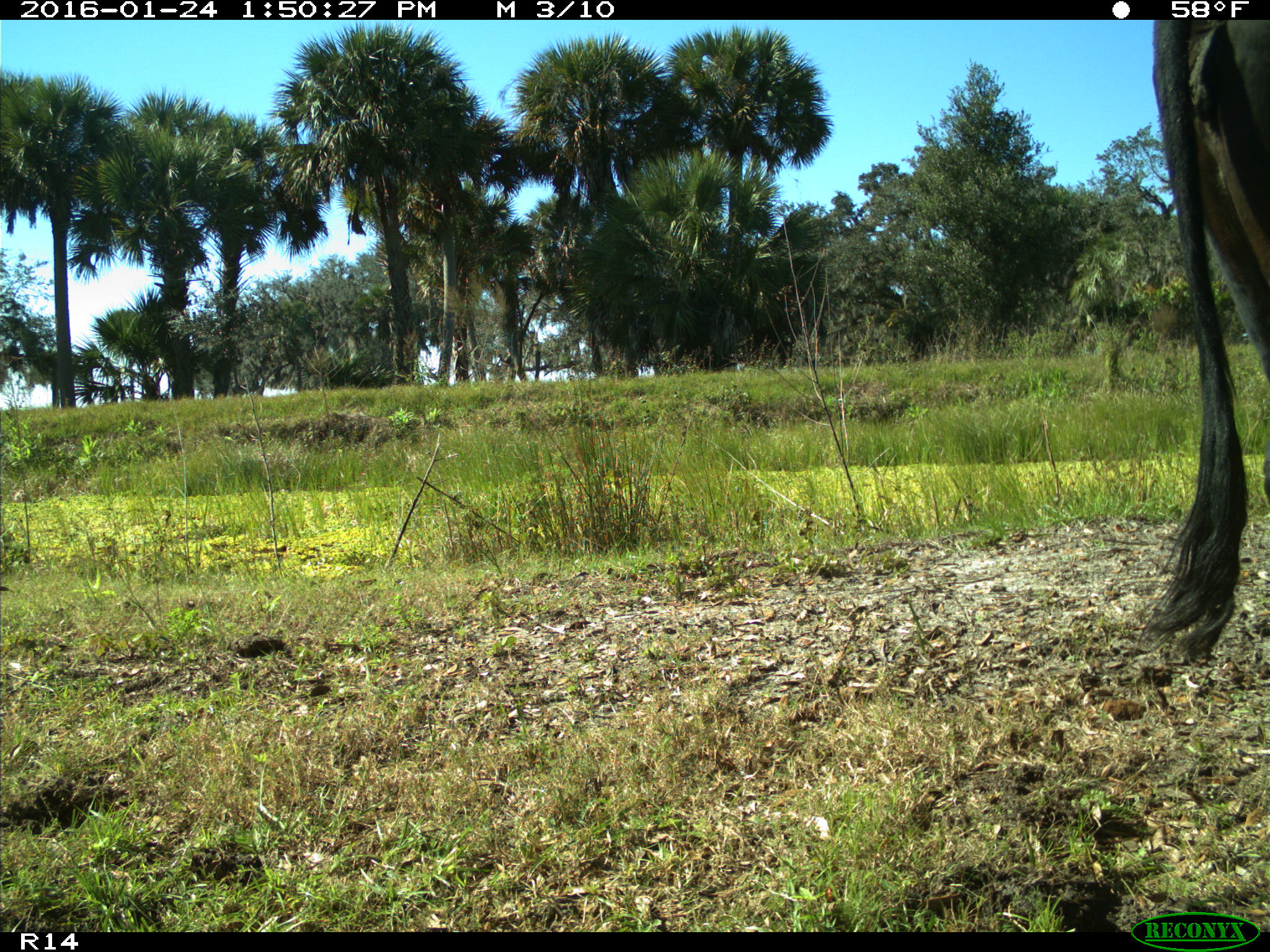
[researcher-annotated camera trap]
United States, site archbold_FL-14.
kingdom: Animalia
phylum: Chordata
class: Mammalia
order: Artiodactyla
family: Bovidae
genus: Bos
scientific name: Bos taurus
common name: domestic cow